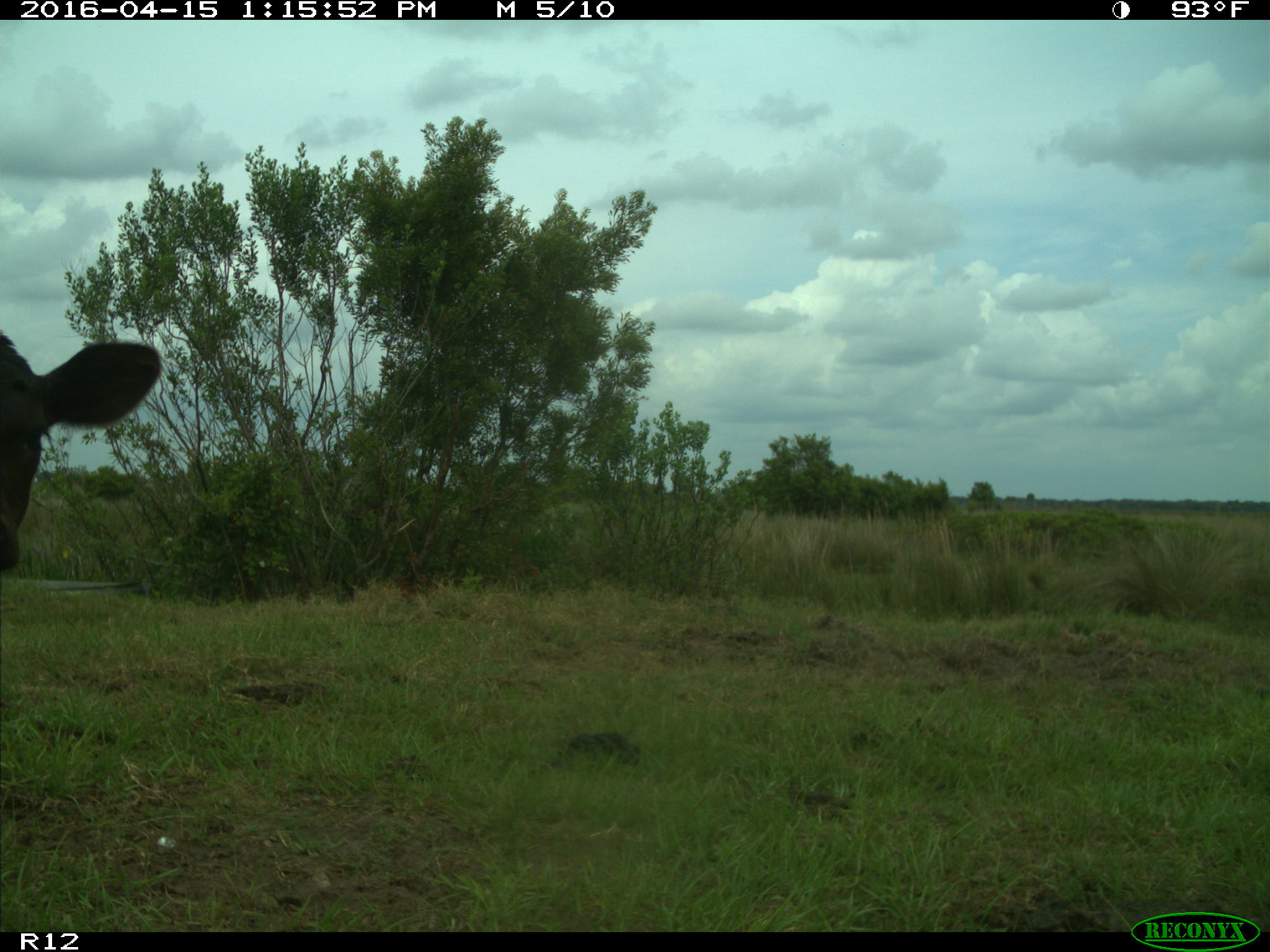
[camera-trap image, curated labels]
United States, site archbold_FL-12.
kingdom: Animalia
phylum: Chordata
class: Mammalia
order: Artiodactyla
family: Bovidae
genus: Bos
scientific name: Bos taurus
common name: domestic cow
Bos taurus (domestic cow).